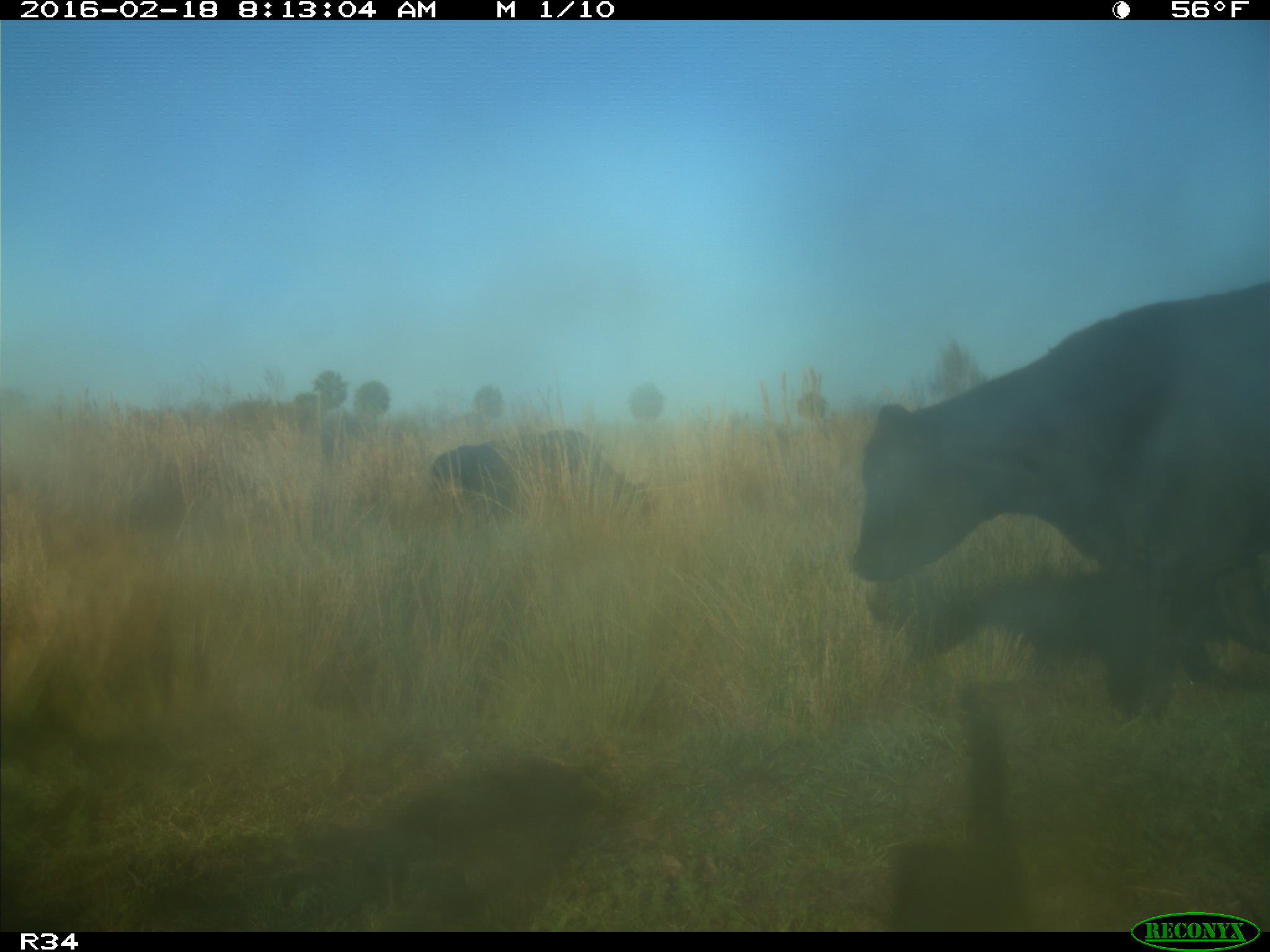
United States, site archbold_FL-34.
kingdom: Animalia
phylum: Chordata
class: Mammalia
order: Artiodactyla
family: Bovidae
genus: Bos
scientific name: Bos taurus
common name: domestic cow